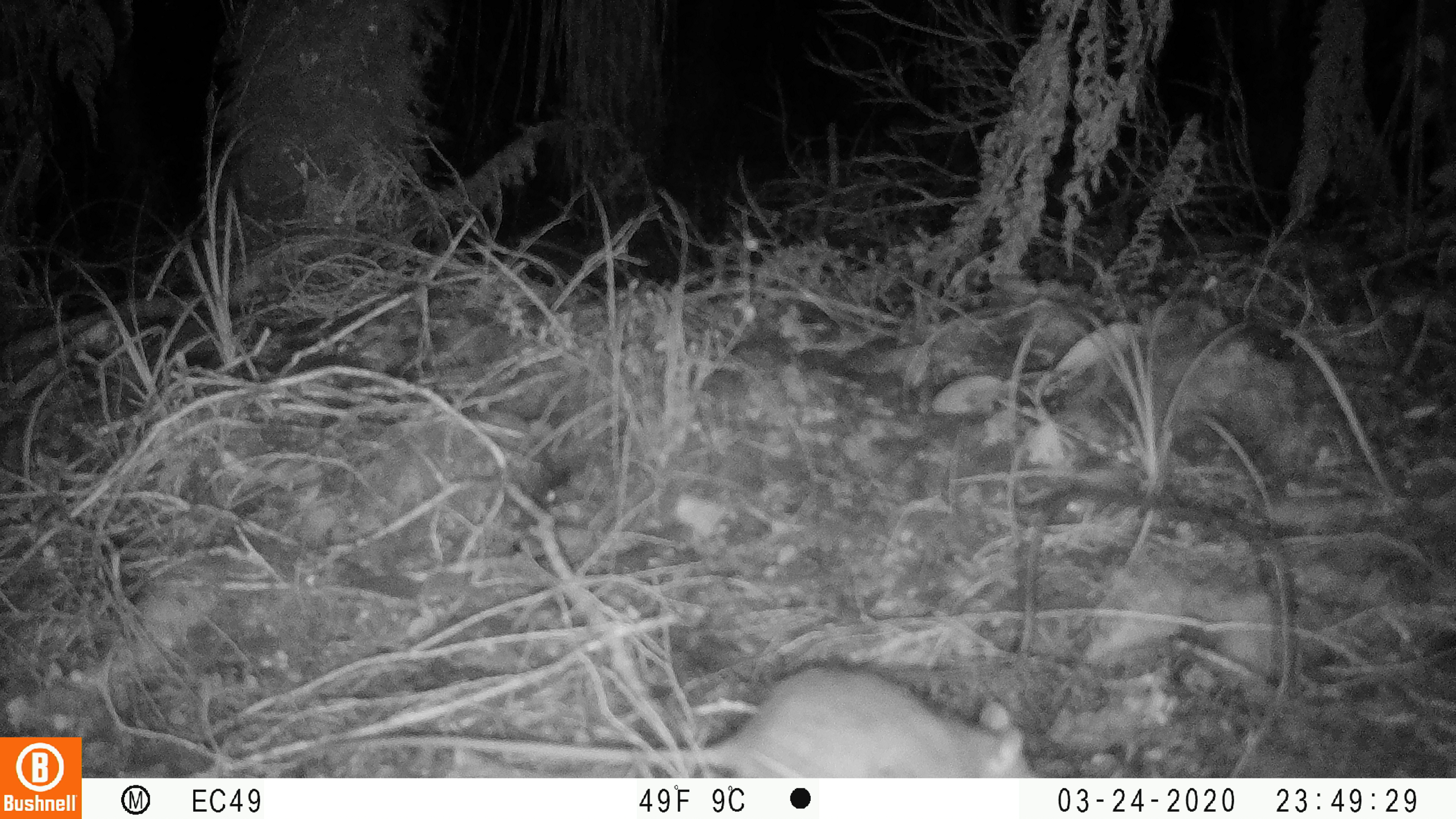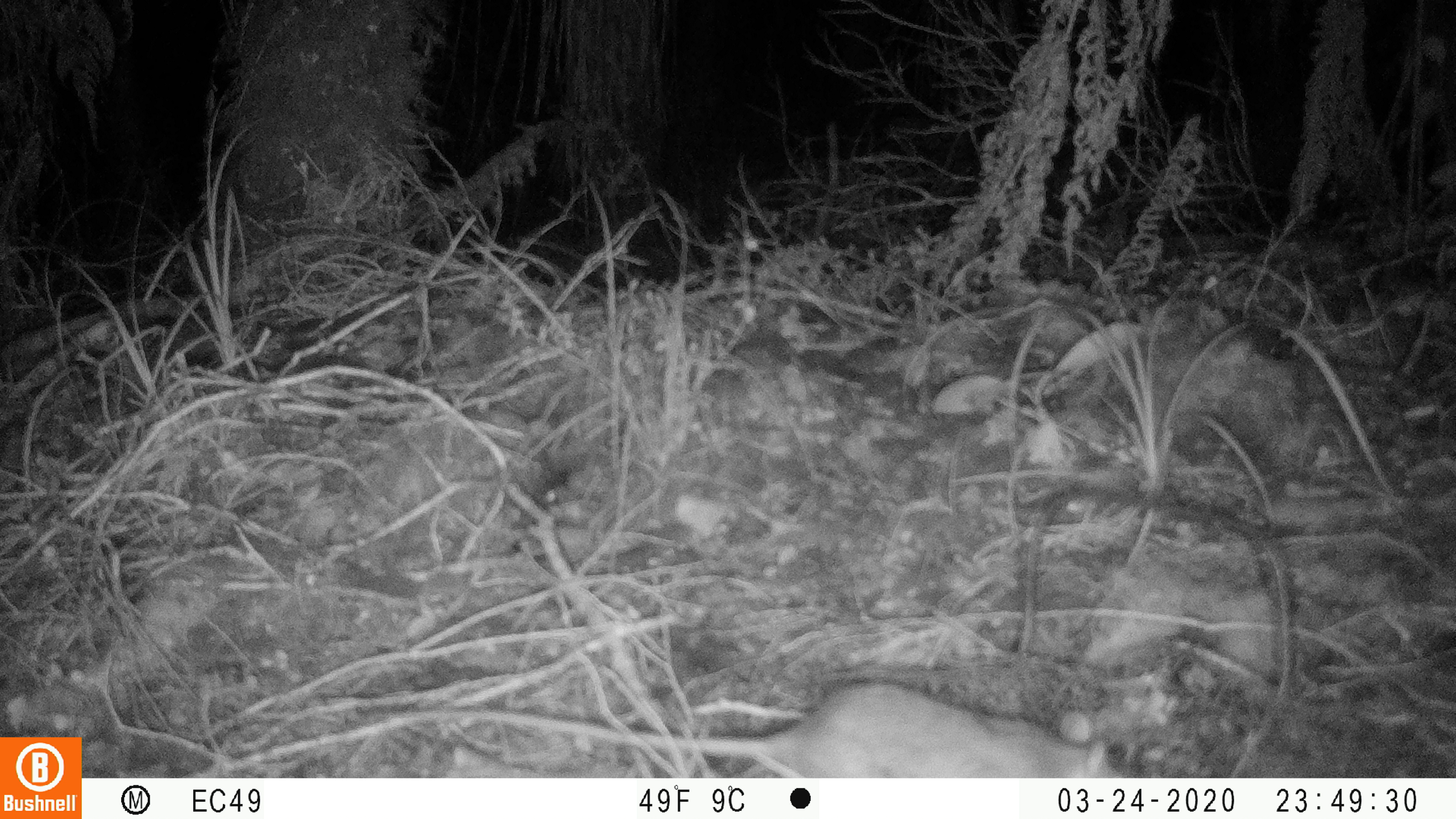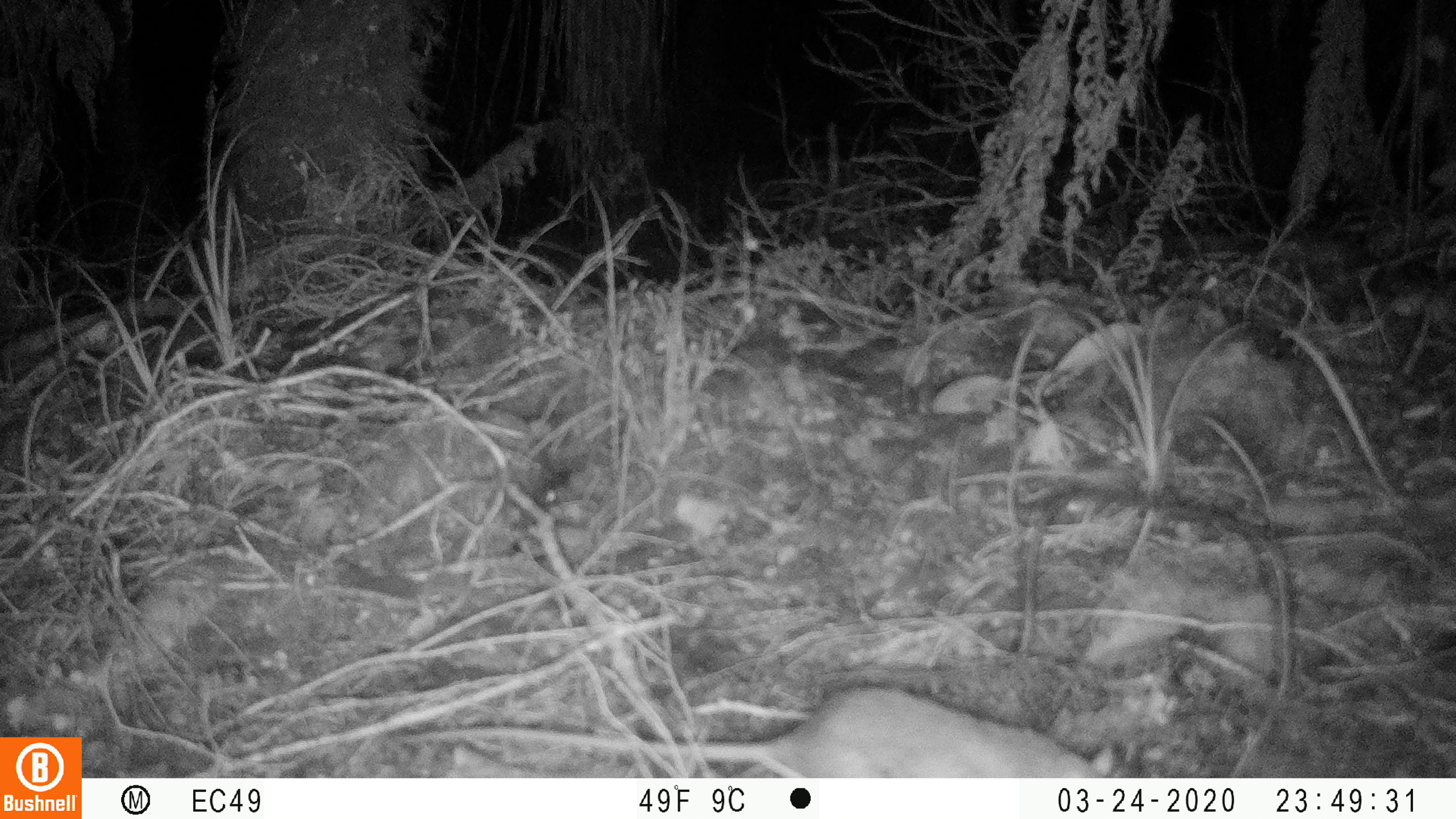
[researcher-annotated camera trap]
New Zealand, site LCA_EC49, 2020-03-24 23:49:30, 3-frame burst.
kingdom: Animalia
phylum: Chordata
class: Mammalia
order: Rodentia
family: Muridae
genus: Rattus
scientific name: Rattus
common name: rat